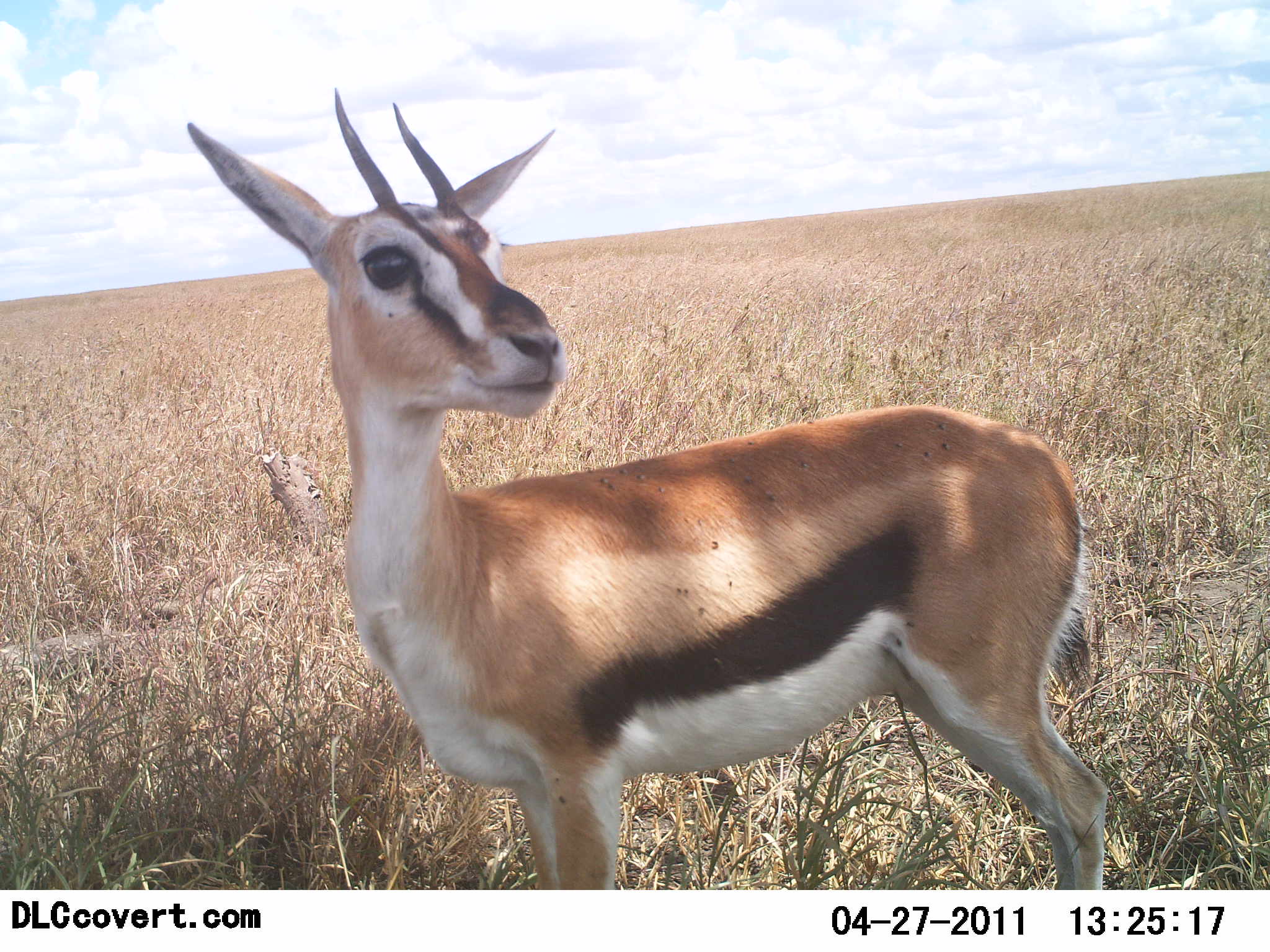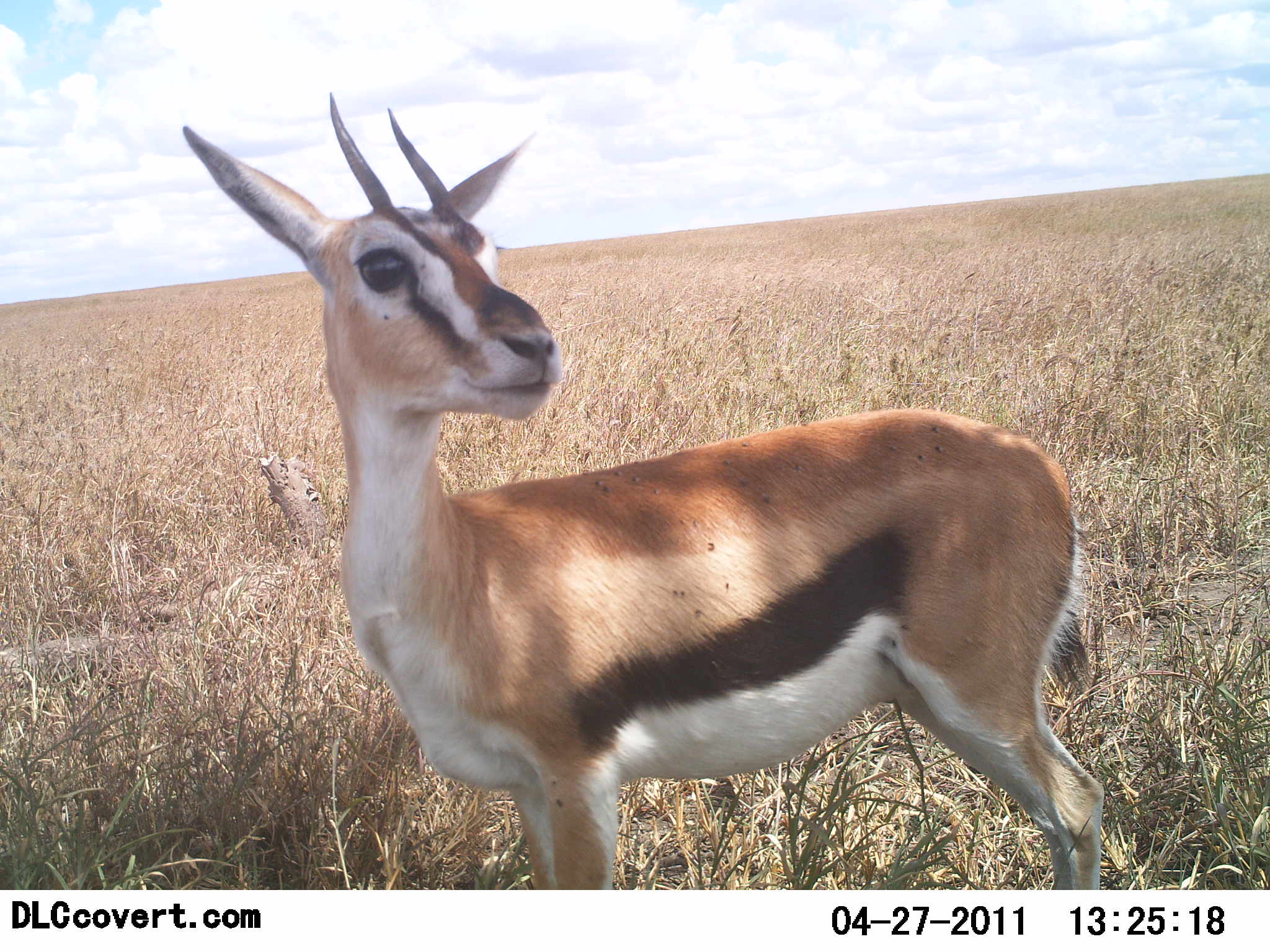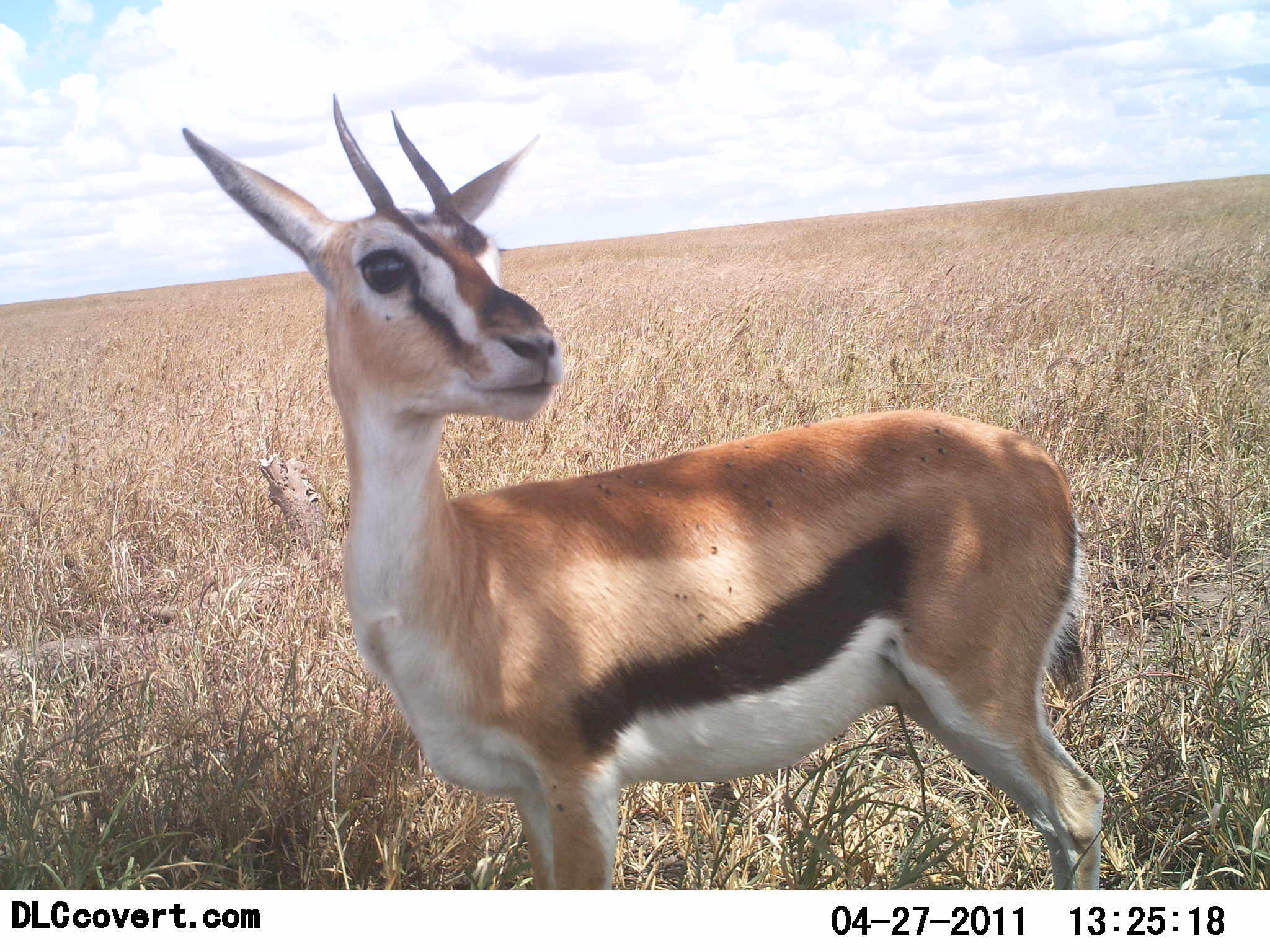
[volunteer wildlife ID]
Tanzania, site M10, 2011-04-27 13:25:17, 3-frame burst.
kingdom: Animalia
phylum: Chordata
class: Mammalia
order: Artiodactyla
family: Bovidae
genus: Eudorcas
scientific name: Eudorcas thomsonii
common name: thomson's gazelle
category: gazellethomsons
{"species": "gazellethomsons (thomson's gazelle) (Eudorcas thomsonii)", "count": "1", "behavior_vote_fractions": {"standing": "100%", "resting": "0%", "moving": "0%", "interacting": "0%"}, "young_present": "0%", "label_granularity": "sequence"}